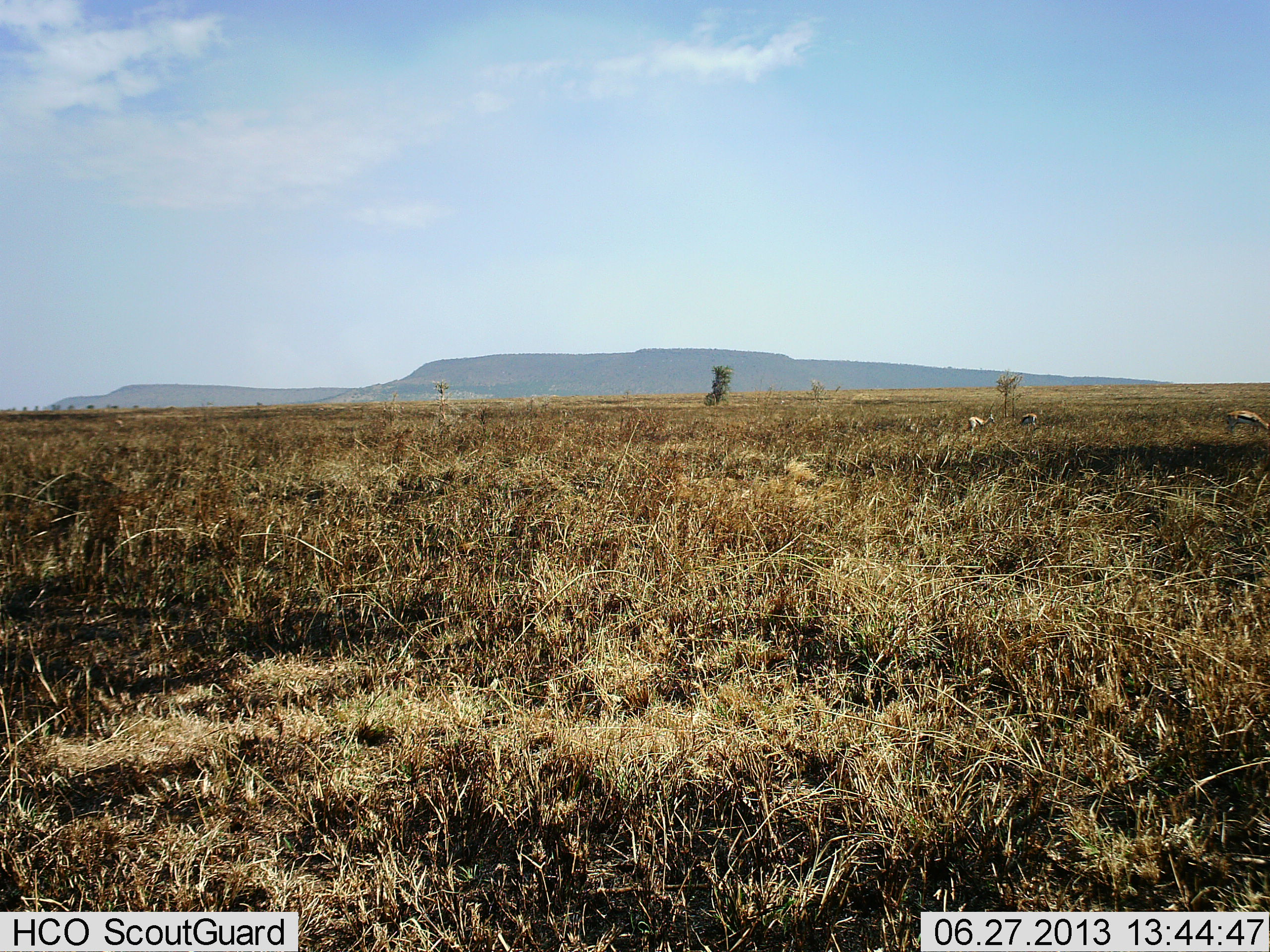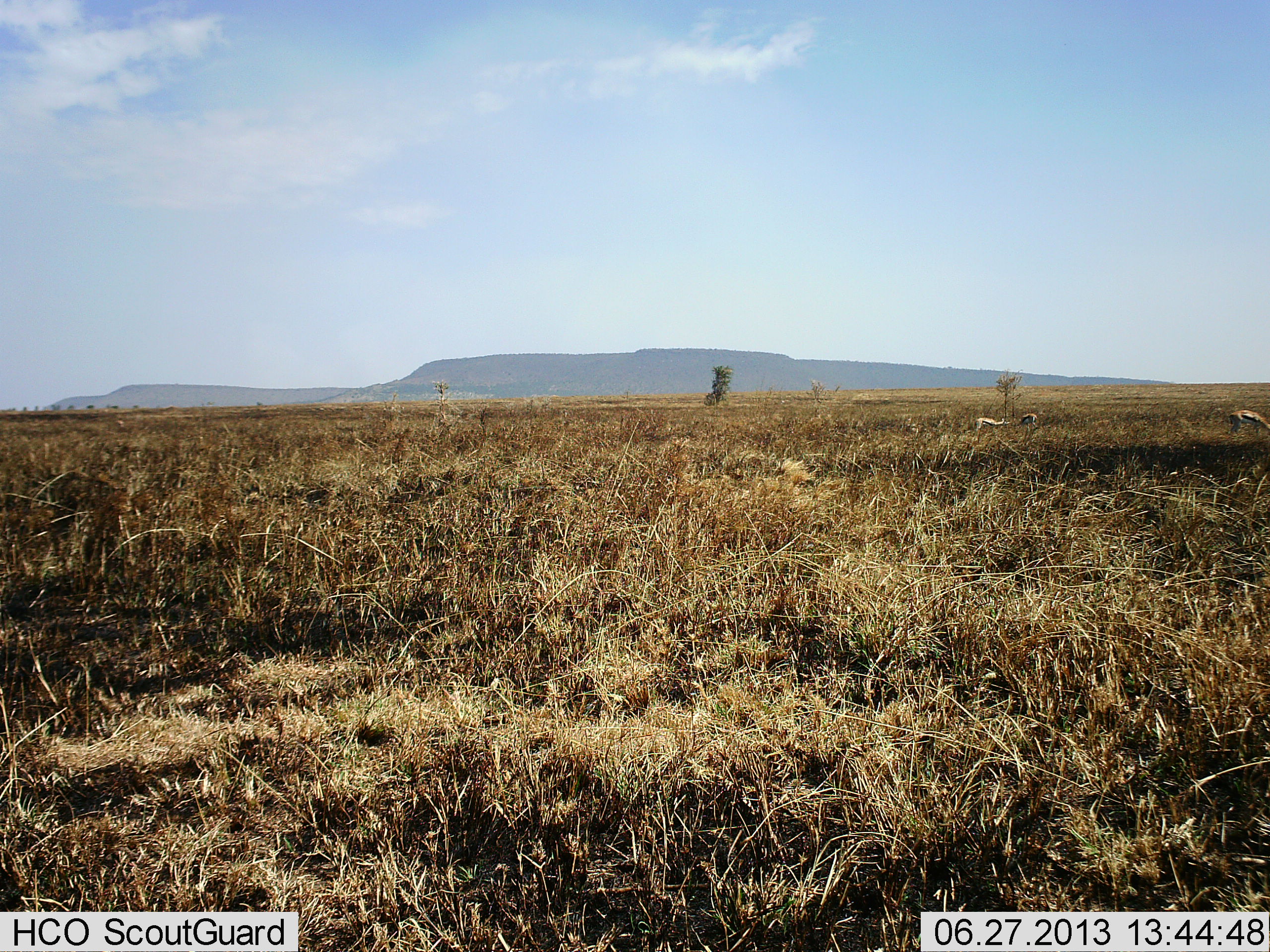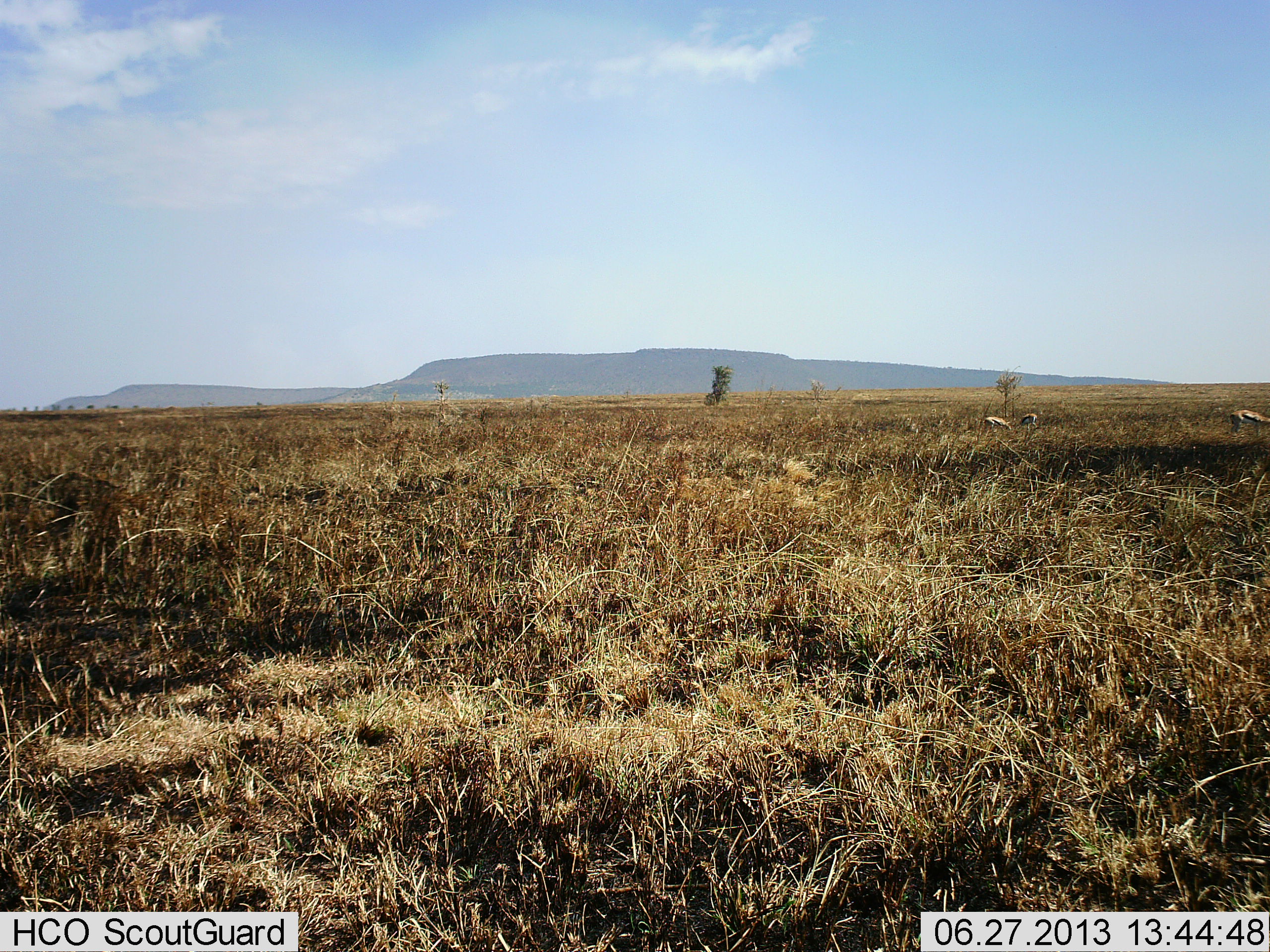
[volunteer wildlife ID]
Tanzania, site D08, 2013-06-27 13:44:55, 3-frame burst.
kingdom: Animalia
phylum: Chordata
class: Mammalia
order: Artiodactyla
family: Bovidae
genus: Eudorcas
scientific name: Eudorcas thomsonii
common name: thomson's gazelle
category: gazellethomsons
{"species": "gazellethomsons (thomson's gazelle) (Eudorcas thomsonii)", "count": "3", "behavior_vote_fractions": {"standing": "35%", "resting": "0%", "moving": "47%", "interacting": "0%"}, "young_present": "0%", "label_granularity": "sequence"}